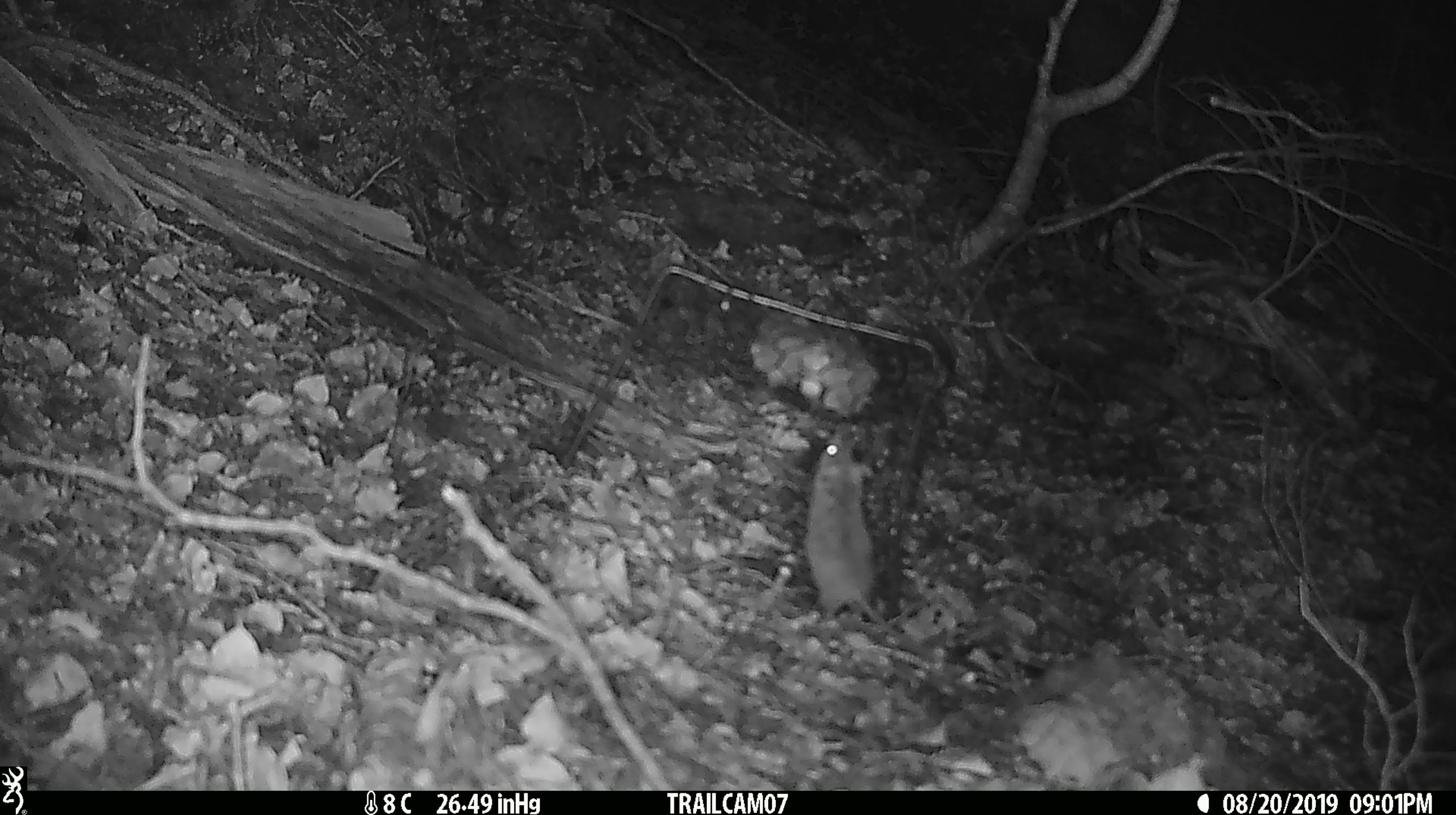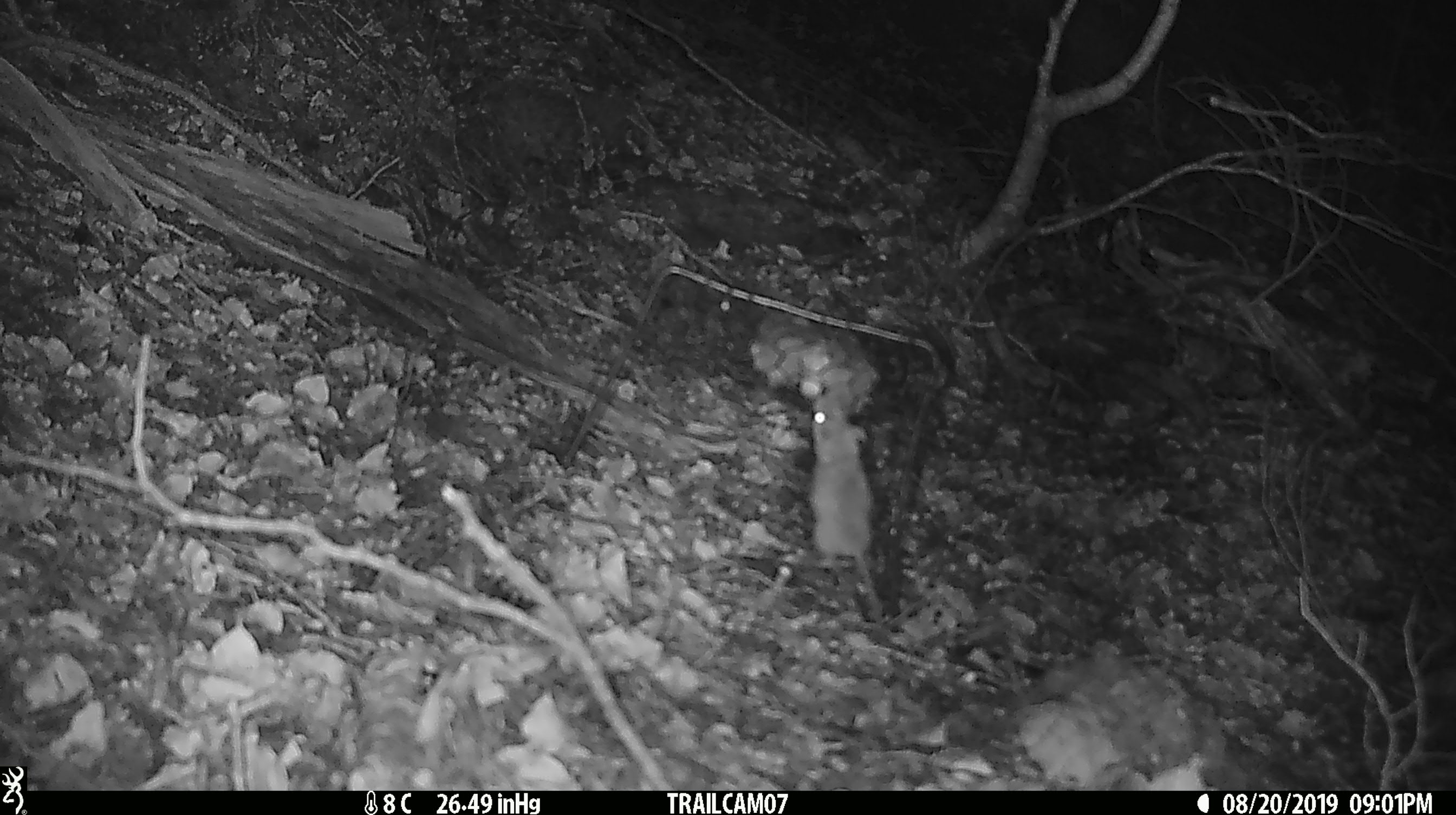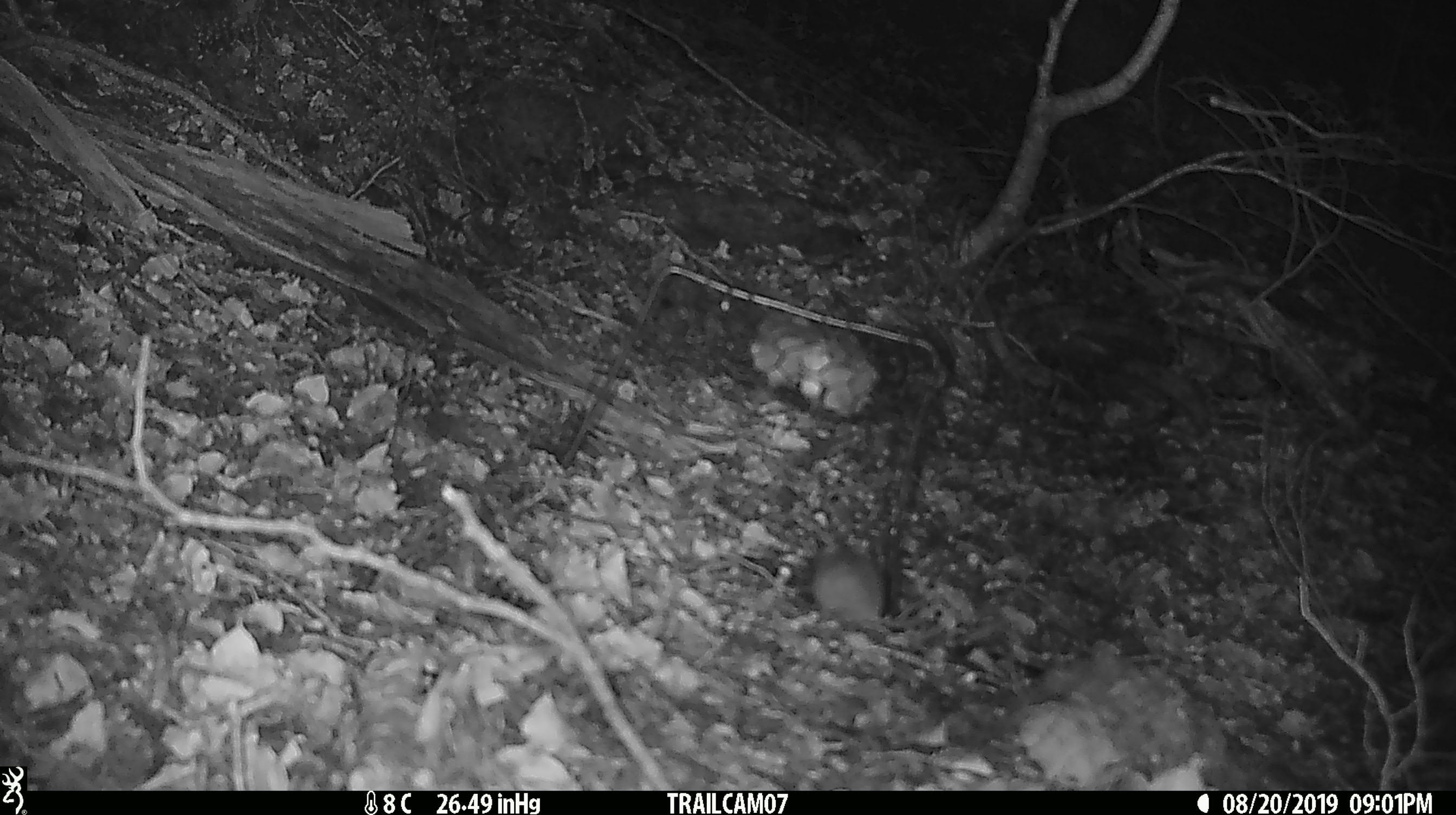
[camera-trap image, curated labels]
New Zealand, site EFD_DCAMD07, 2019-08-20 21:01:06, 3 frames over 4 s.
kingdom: Animalia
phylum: Chordata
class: Mammalia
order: Rodentia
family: Muridae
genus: Mus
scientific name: Mus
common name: mouse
Mouse (Mus).